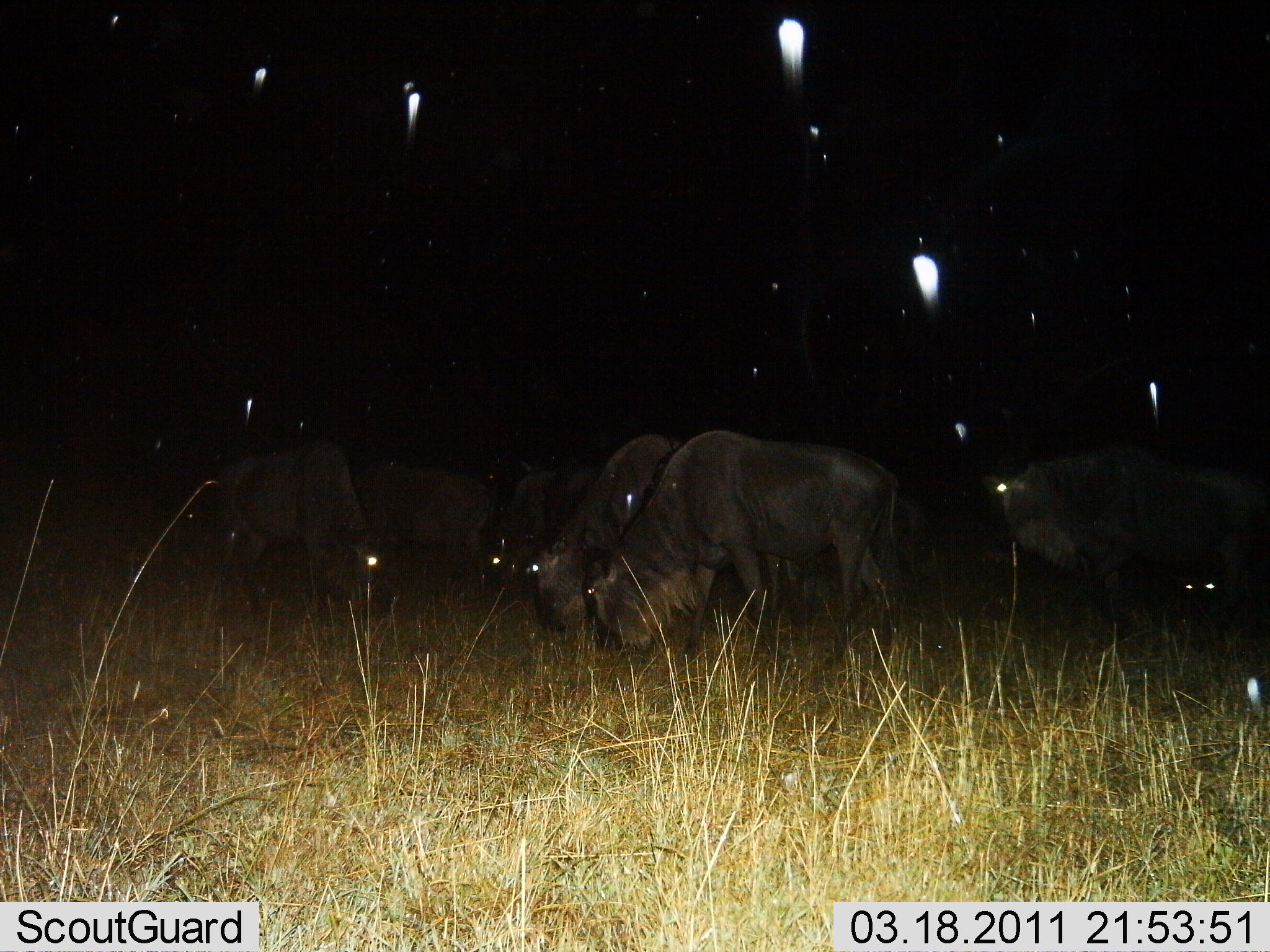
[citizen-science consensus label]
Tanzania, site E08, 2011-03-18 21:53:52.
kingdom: Animalia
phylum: Chordata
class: Mammalia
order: Artiodactyla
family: Bovidae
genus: Connochaetes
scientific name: Connochaetes taurinus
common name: blue wildebeest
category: wildebeest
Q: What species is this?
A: Wildebeest (blue wildebeest) (Connochaetes taurinus).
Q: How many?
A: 6.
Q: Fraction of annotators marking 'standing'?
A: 33%.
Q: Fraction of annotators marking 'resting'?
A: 8%.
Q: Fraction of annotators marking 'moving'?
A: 8%.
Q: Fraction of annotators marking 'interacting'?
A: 0%.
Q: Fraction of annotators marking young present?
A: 0%.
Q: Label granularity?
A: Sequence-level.